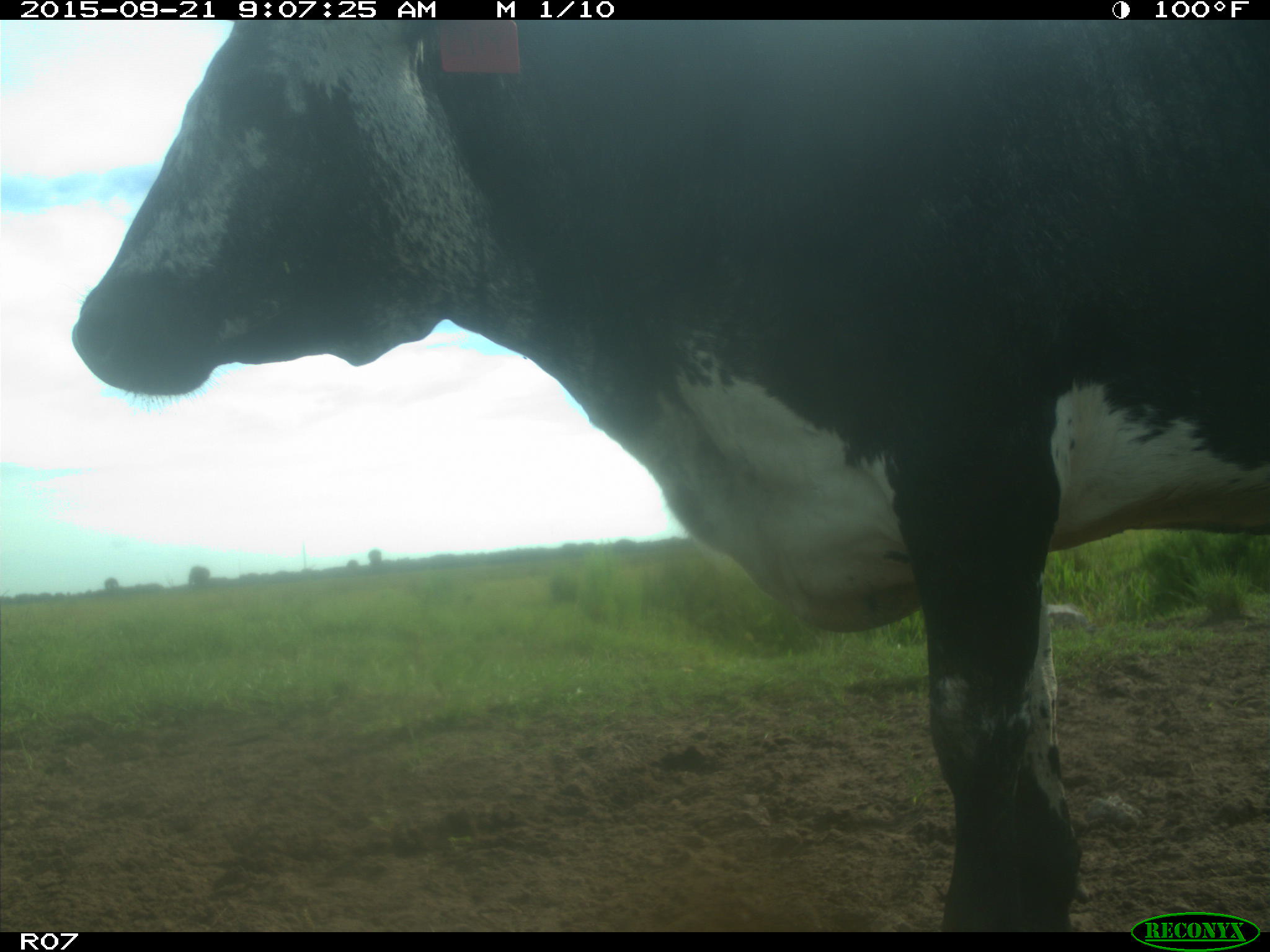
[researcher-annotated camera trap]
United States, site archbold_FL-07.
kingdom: Animalia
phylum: Chordata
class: Mammalia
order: Artiodactyla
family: Bovidae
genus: Bos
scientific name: Bos taurus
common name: domestic cow